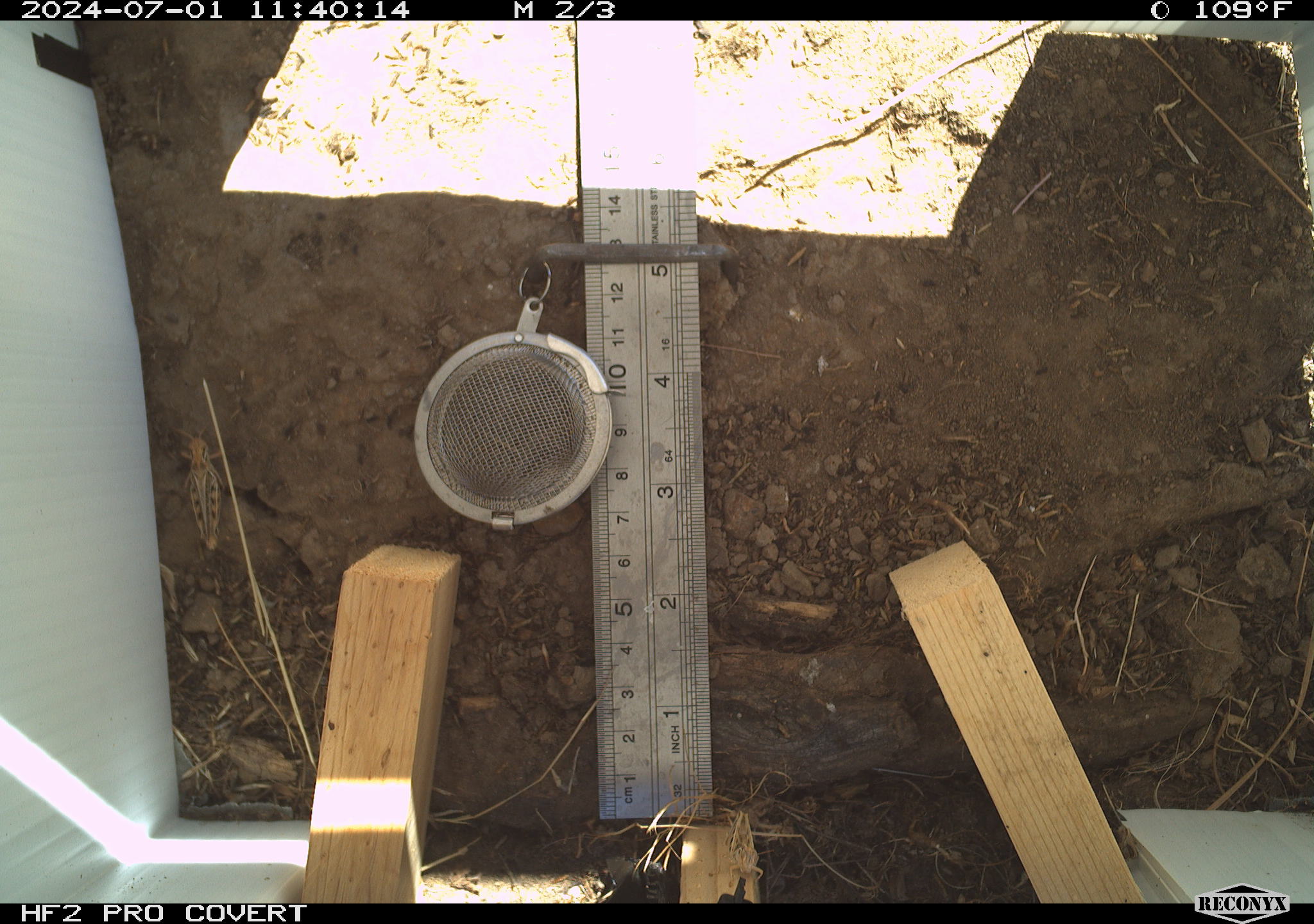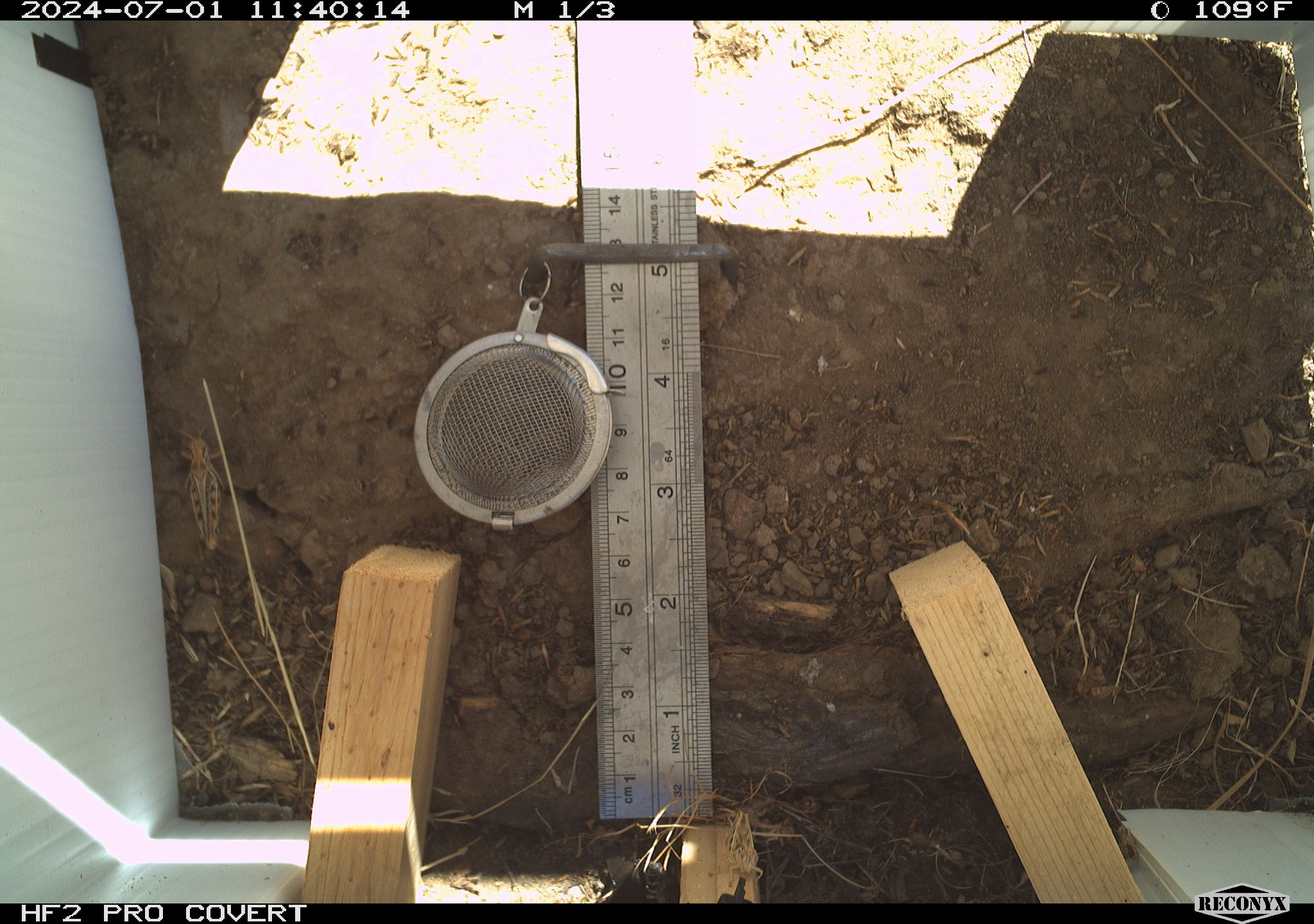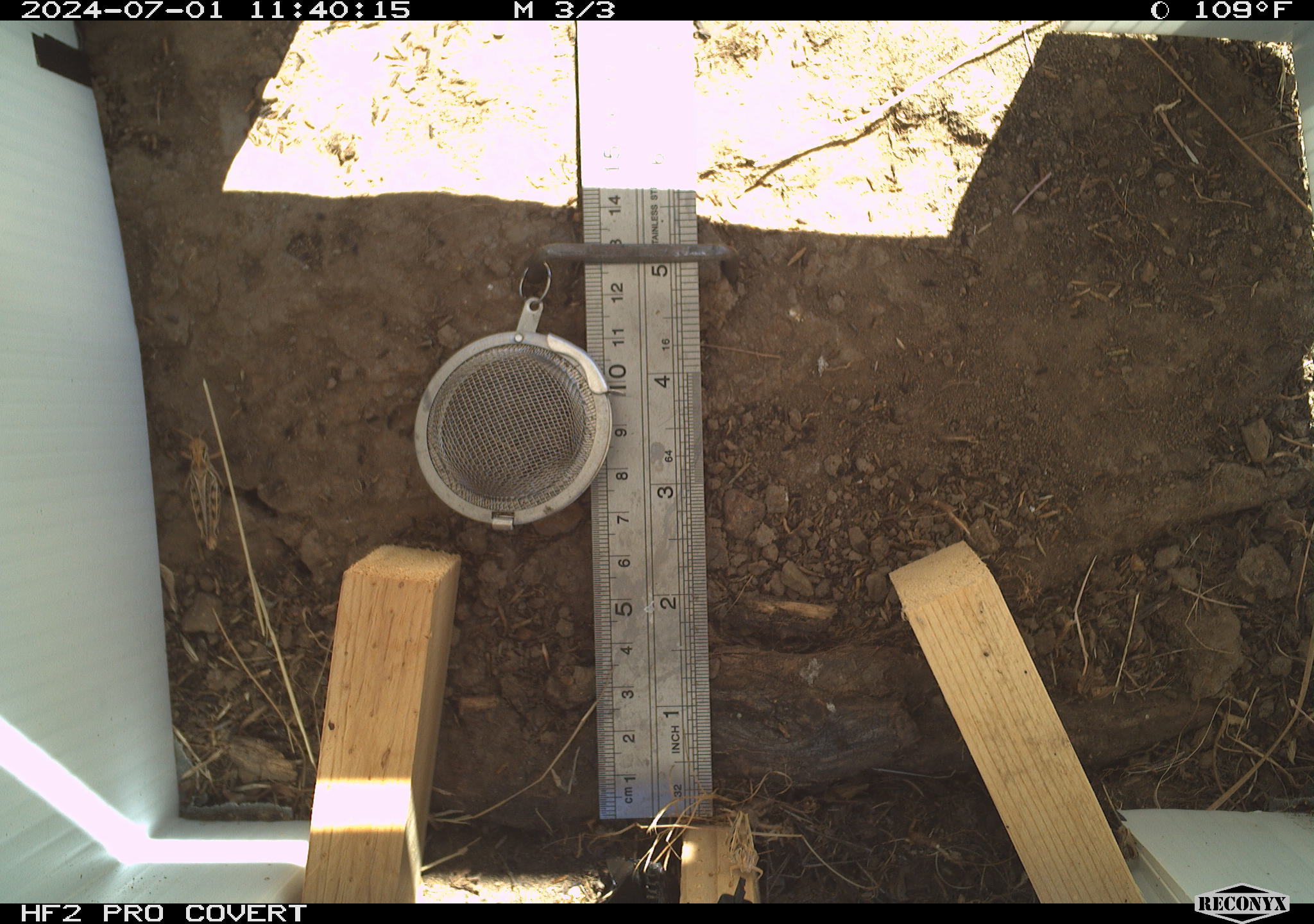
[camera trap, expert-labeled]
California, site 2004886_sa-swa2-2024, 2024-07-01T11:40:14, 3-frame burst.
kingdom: Animalia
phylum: Arthropoda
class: Insecta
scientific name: Insecta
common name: insect